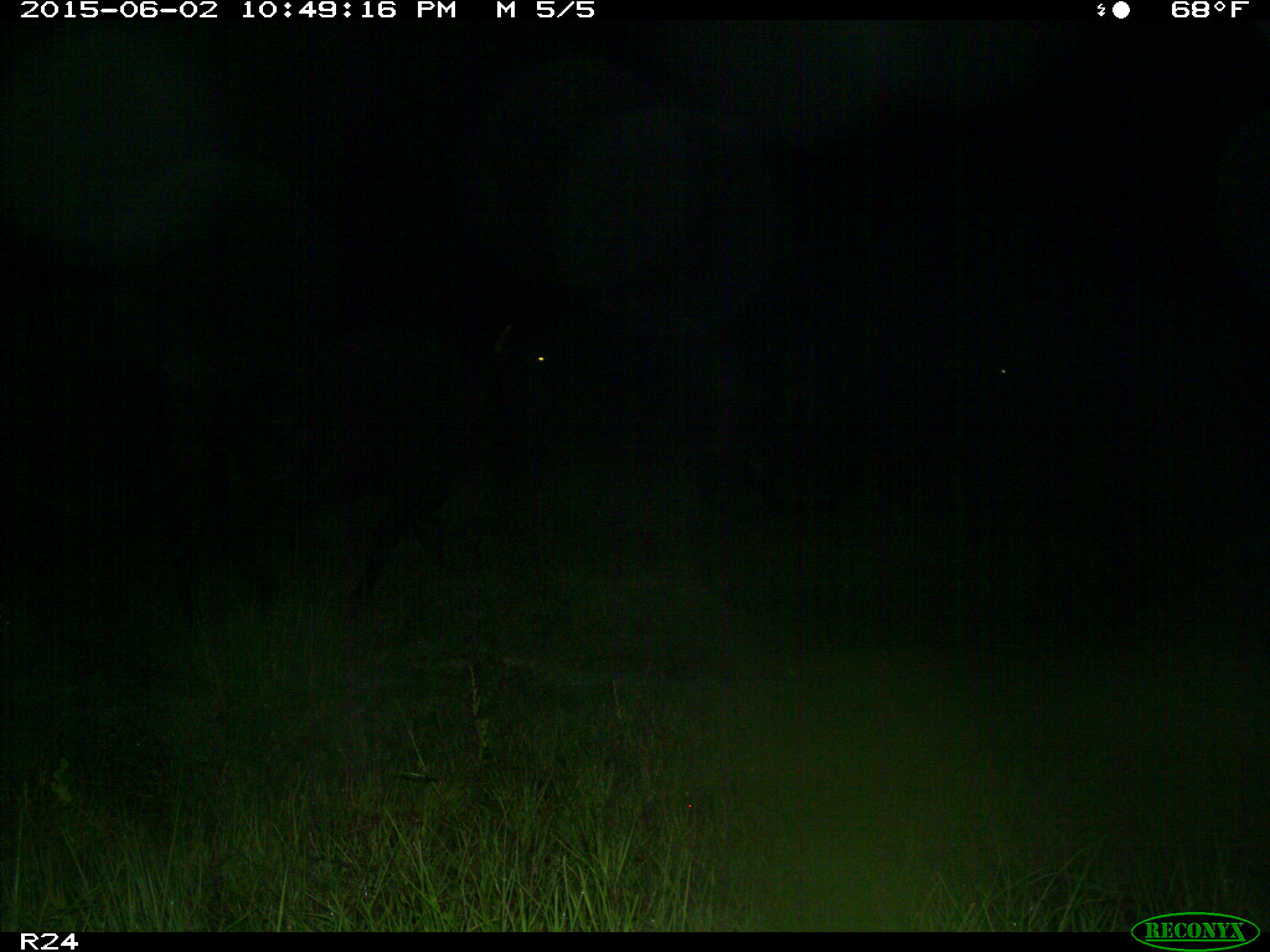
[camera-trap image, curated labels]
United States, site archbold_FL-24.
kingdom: Animalia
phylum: Chordata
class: Mammalia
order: Artiodactyla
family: Bovidae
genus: Bos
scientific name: Bos taurus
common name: domestic cow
Bos taurus (domestic cow).